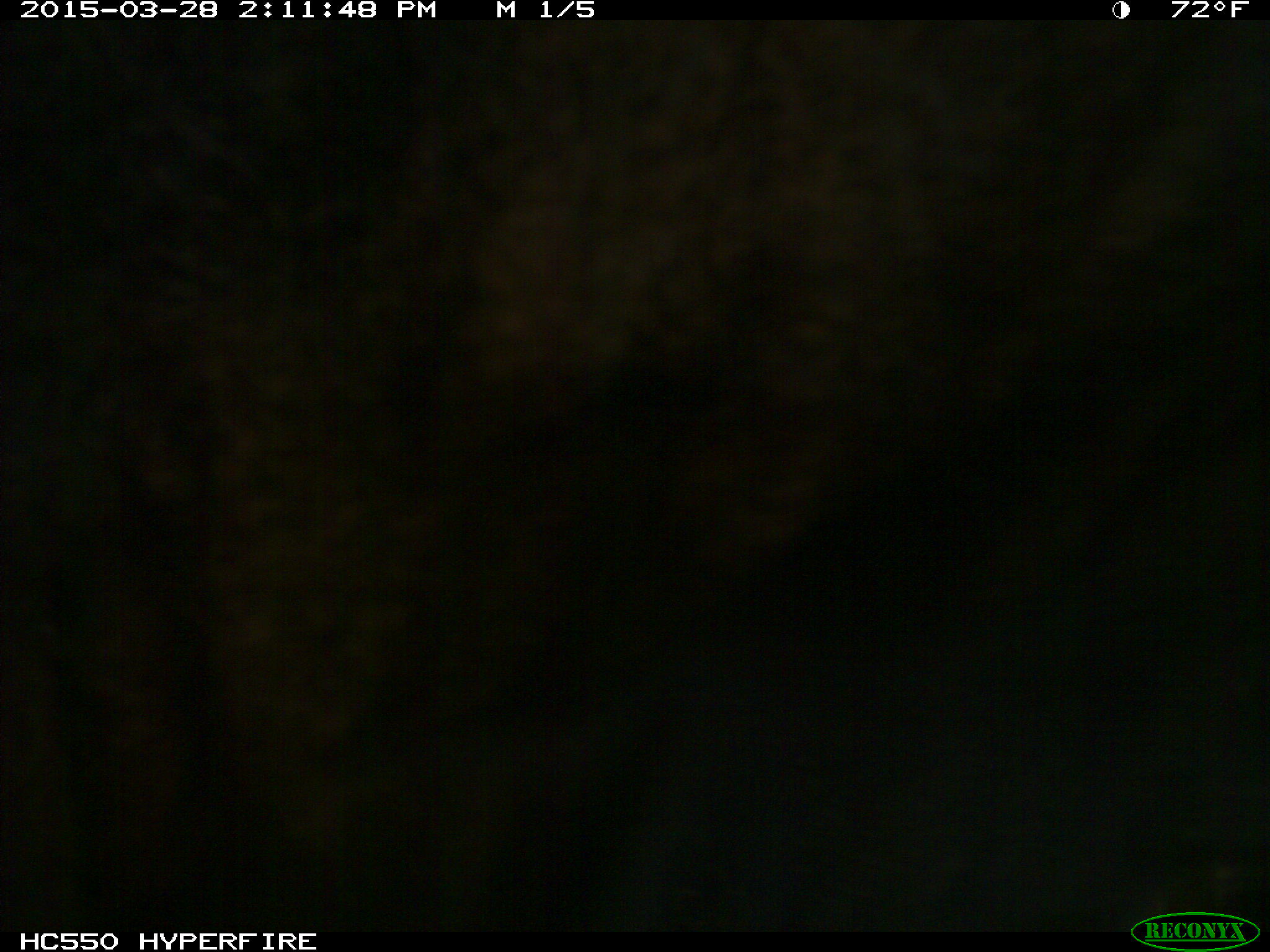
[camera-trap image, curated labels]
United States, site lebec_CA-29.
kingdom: Animalia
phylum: Chordata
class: Mammalia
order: Artiodactyla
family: Bovidae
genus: Bos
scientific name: Bos taurus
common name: domestic cow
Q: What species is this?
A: Bos taurus (domestic cow).